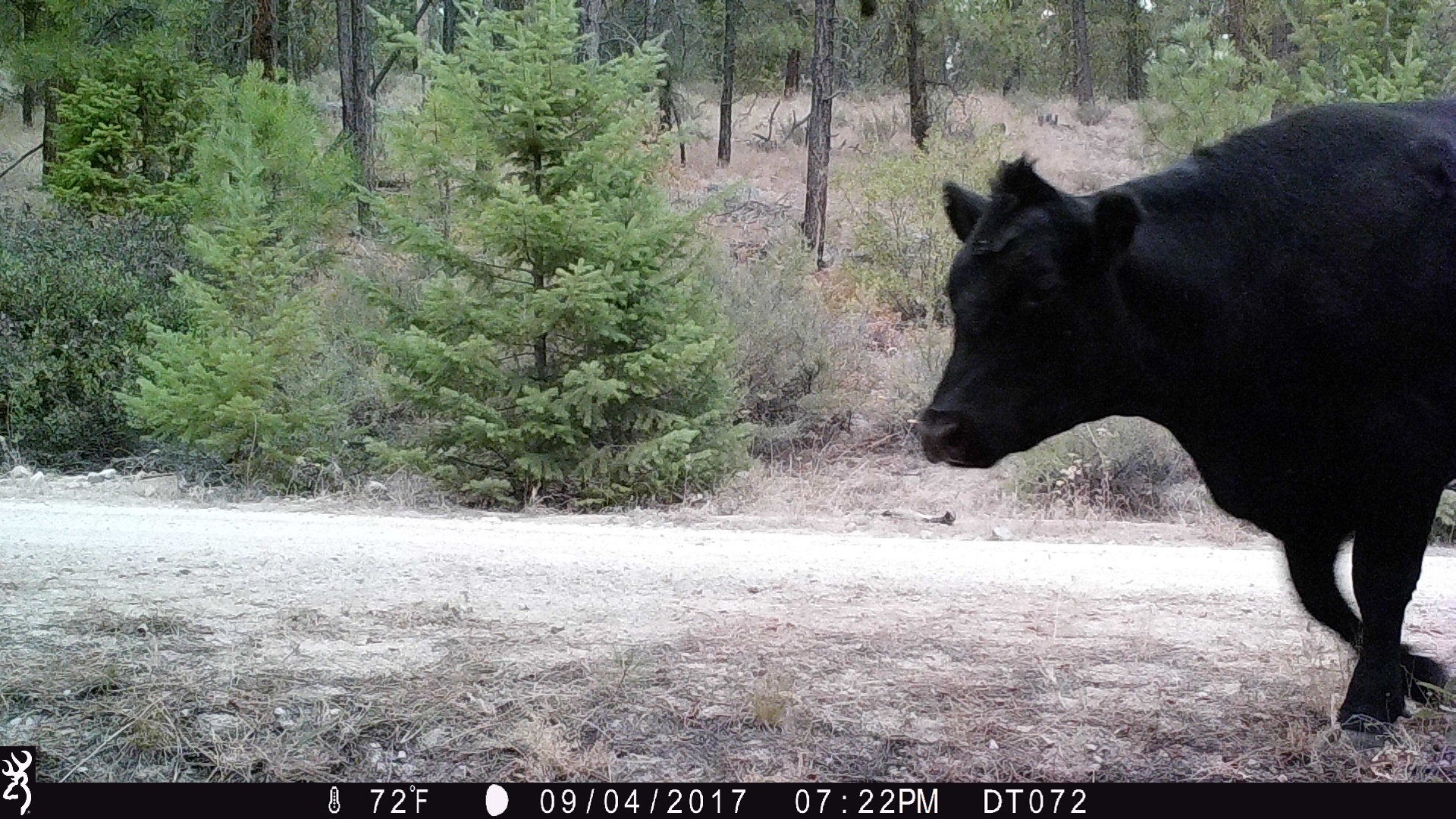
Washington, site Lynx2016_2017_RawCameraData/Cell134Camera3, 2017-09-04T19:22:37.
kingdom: Animalia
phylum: Chordata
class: Mammalia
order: Artiodactyla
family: Bovidae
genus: Bos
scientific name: Bos taurus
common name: domestic cattle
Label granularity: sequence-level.